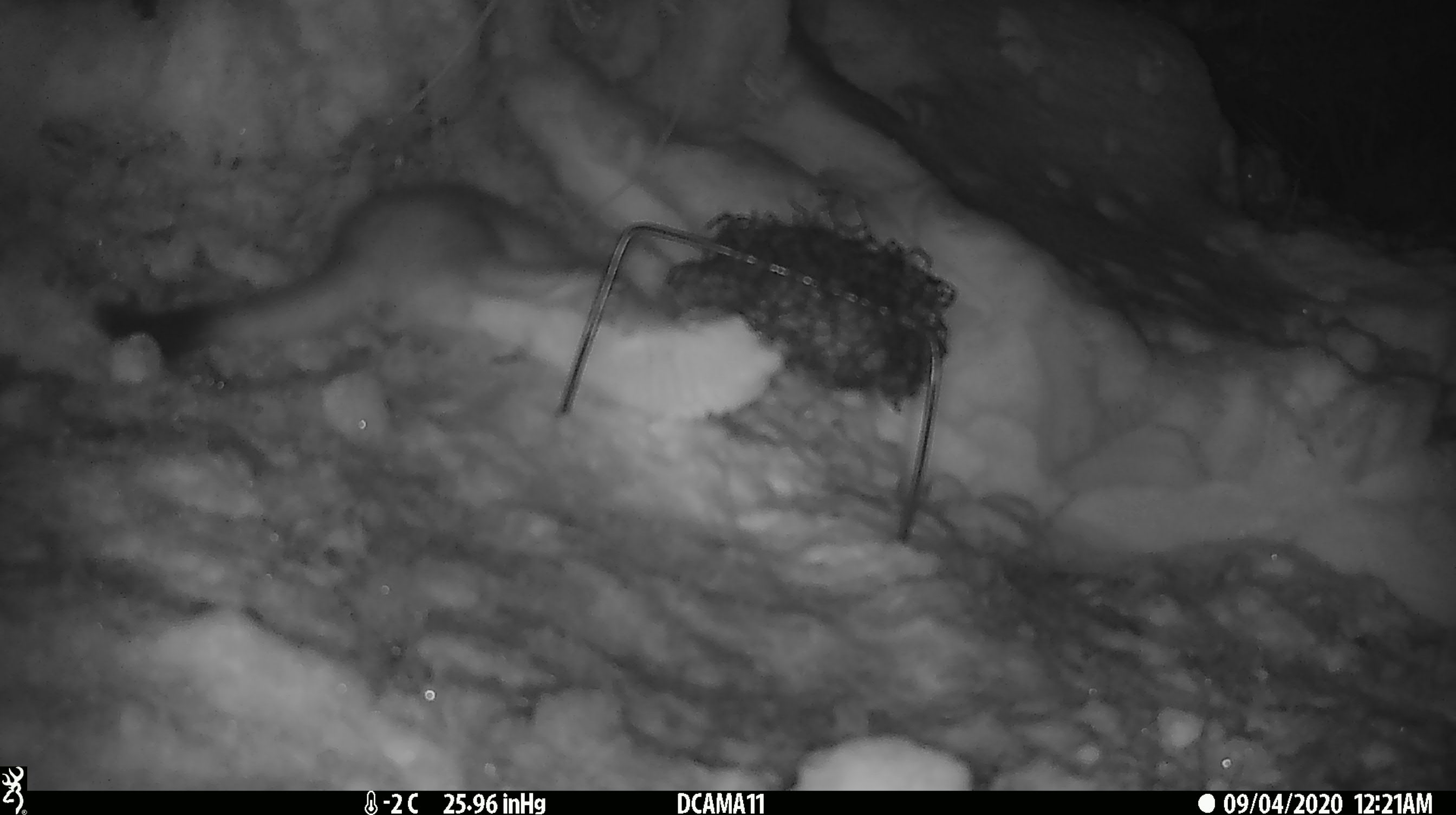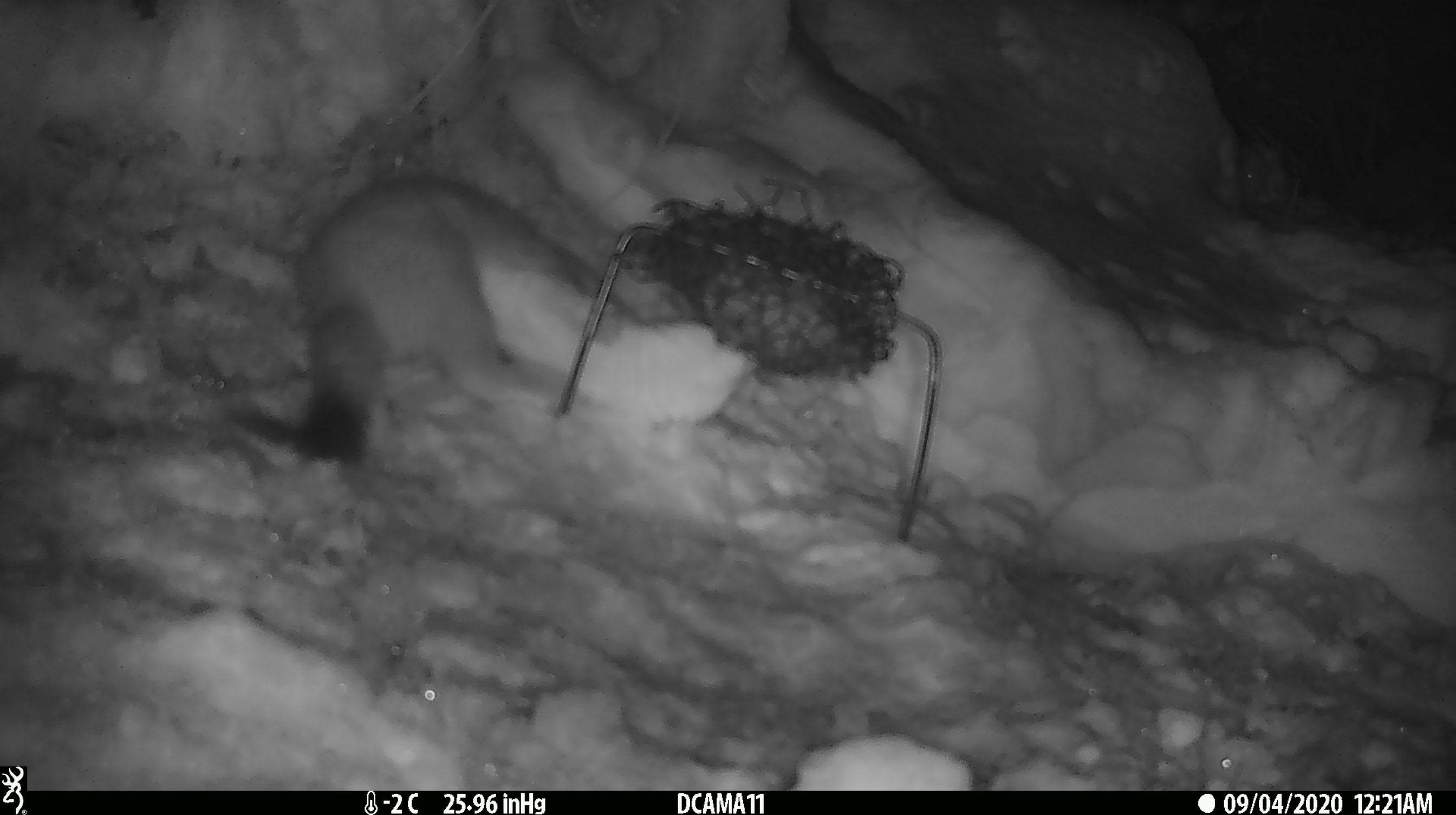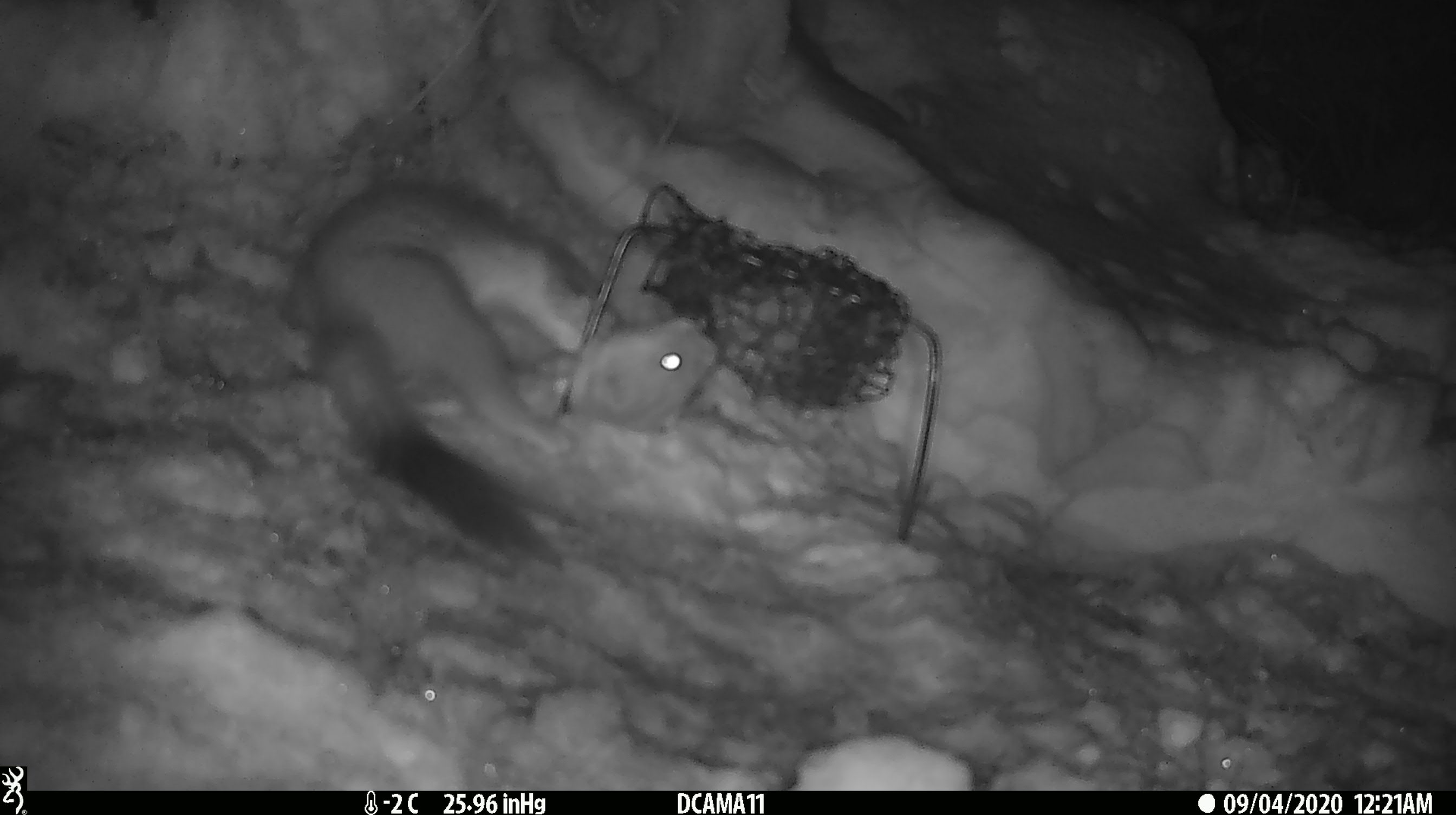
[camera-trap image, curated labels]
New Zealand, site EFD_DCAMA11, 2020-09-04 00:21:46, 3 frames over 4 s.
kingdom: Animalia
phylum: Chordata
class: Mammalia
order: Carnivora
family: Mustelidae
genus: Mustela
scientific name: Mustela erminea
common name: stoat